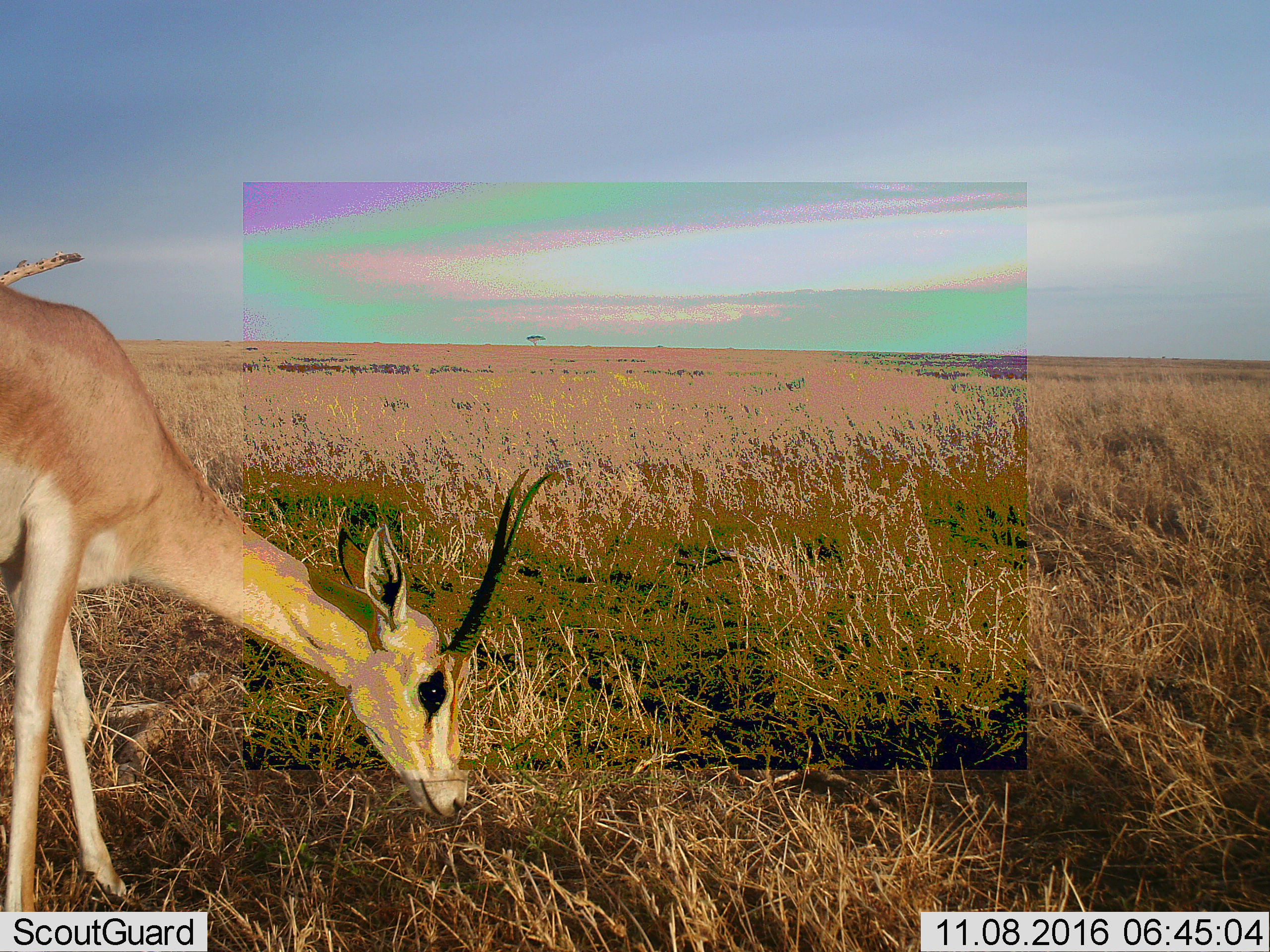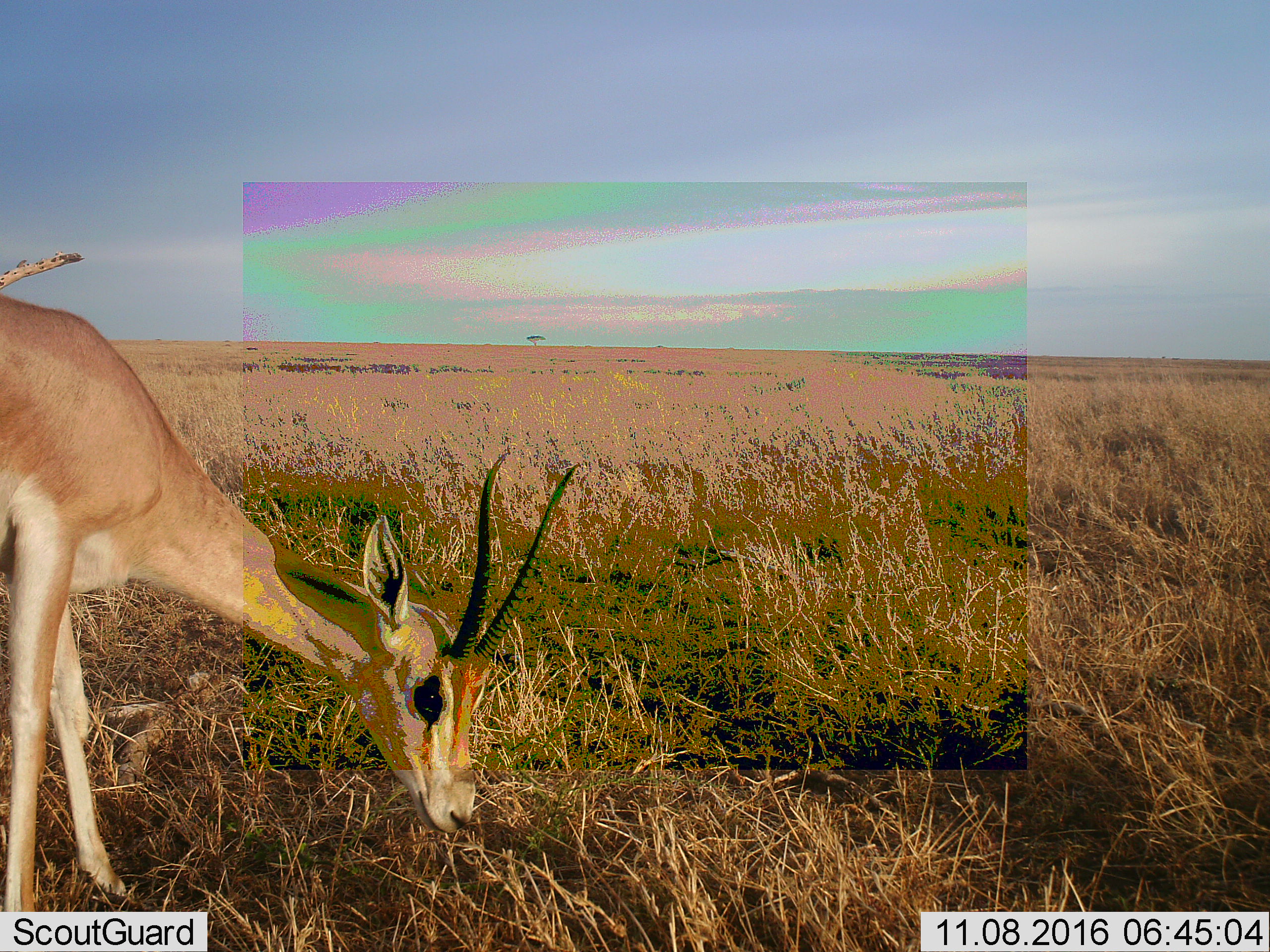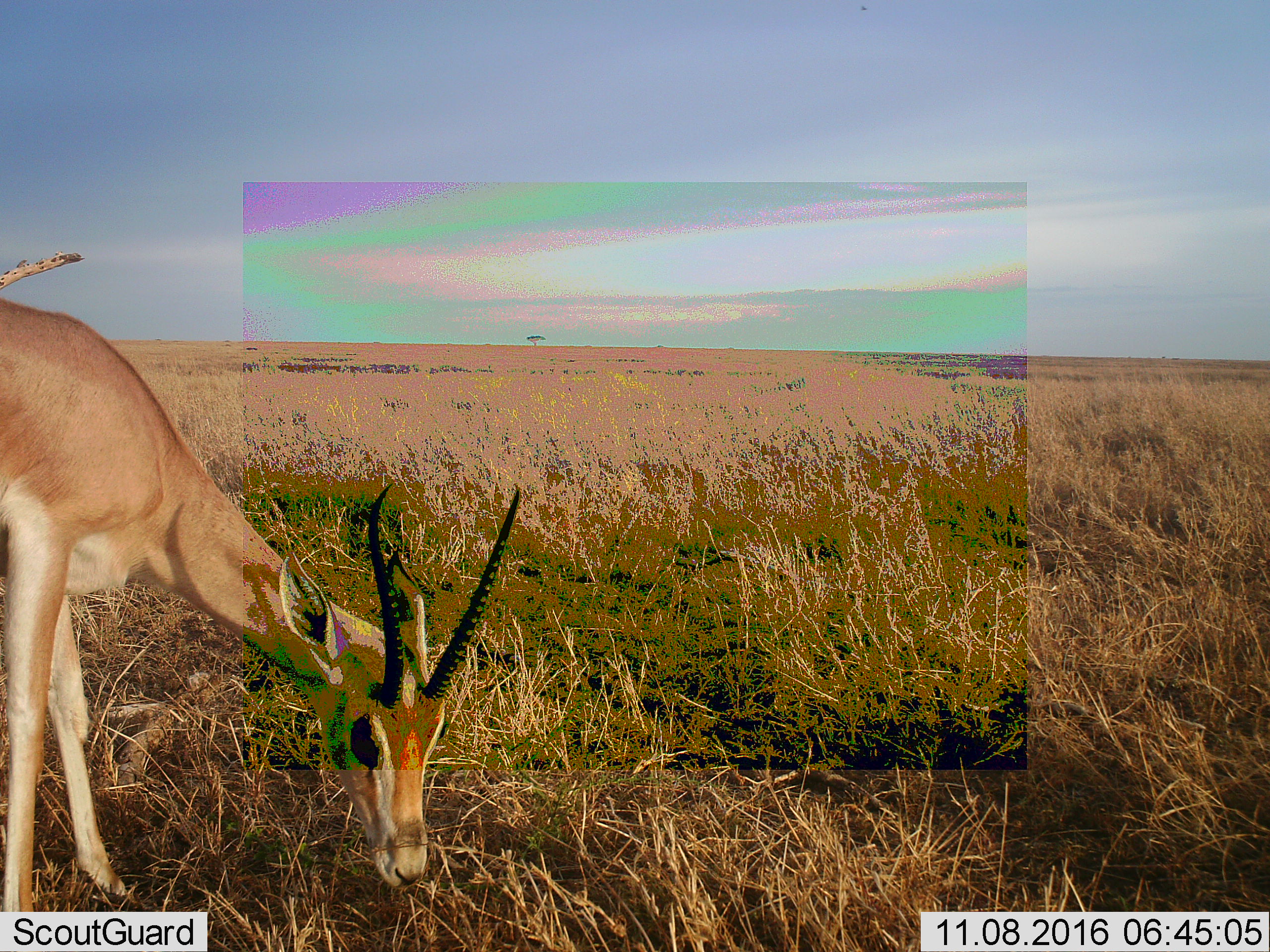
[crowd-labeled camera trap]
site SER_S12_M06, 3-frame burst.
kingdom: Animalia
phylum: Chordata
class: Mammalia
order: Artiodactyla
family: Bovidae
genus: Nanger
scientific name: Nanger granti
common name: grant's gazelle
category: gazellegrants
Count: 1.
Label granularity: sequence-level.